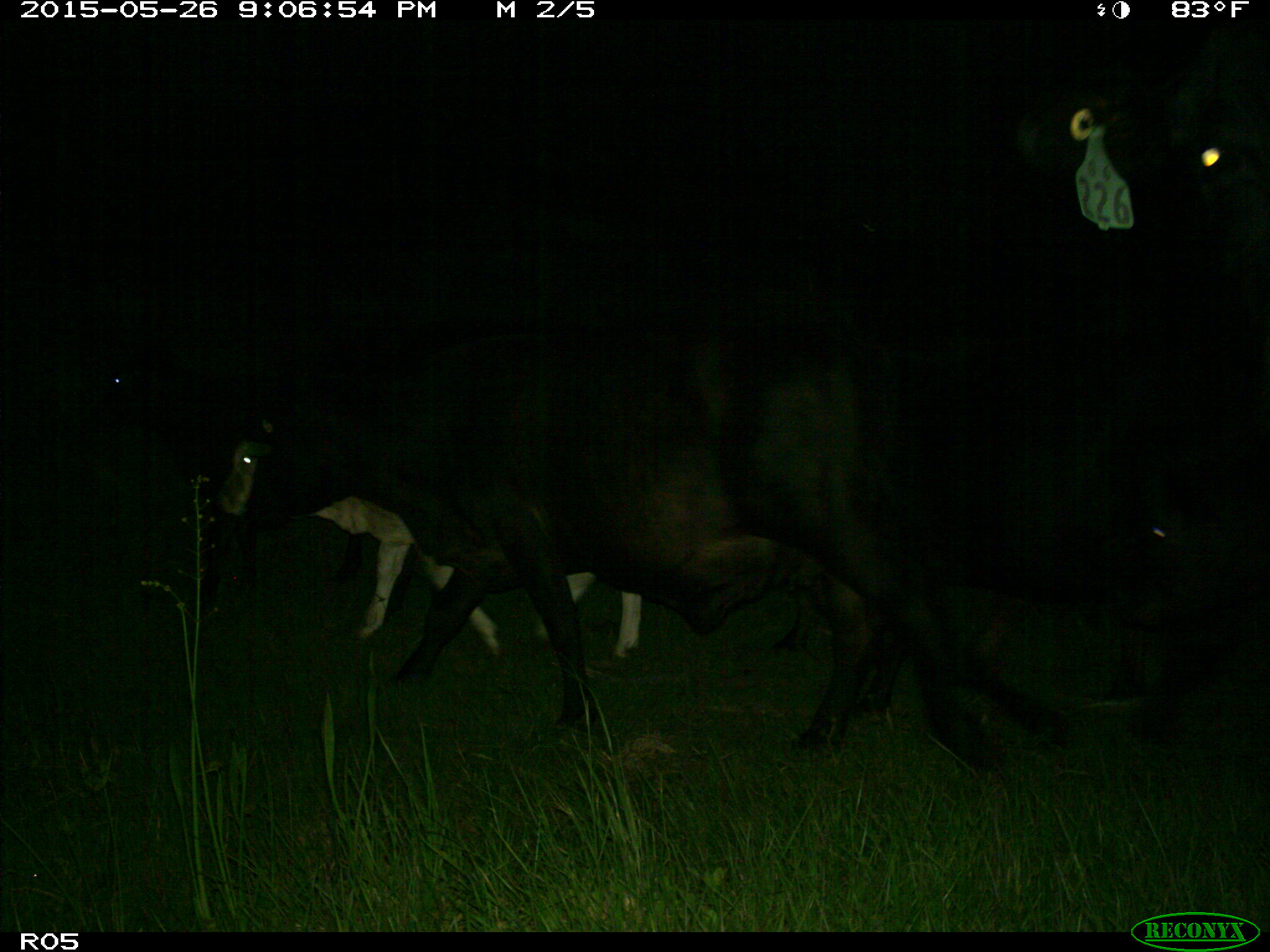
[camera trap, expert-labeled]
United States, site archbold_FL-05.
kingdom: Animalia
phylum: Chordata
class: Mammalia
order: Artiodactyla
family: Bovidae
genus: Bos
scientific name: Bos taurus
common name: domestic cow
Bos taurus (domestic cow).